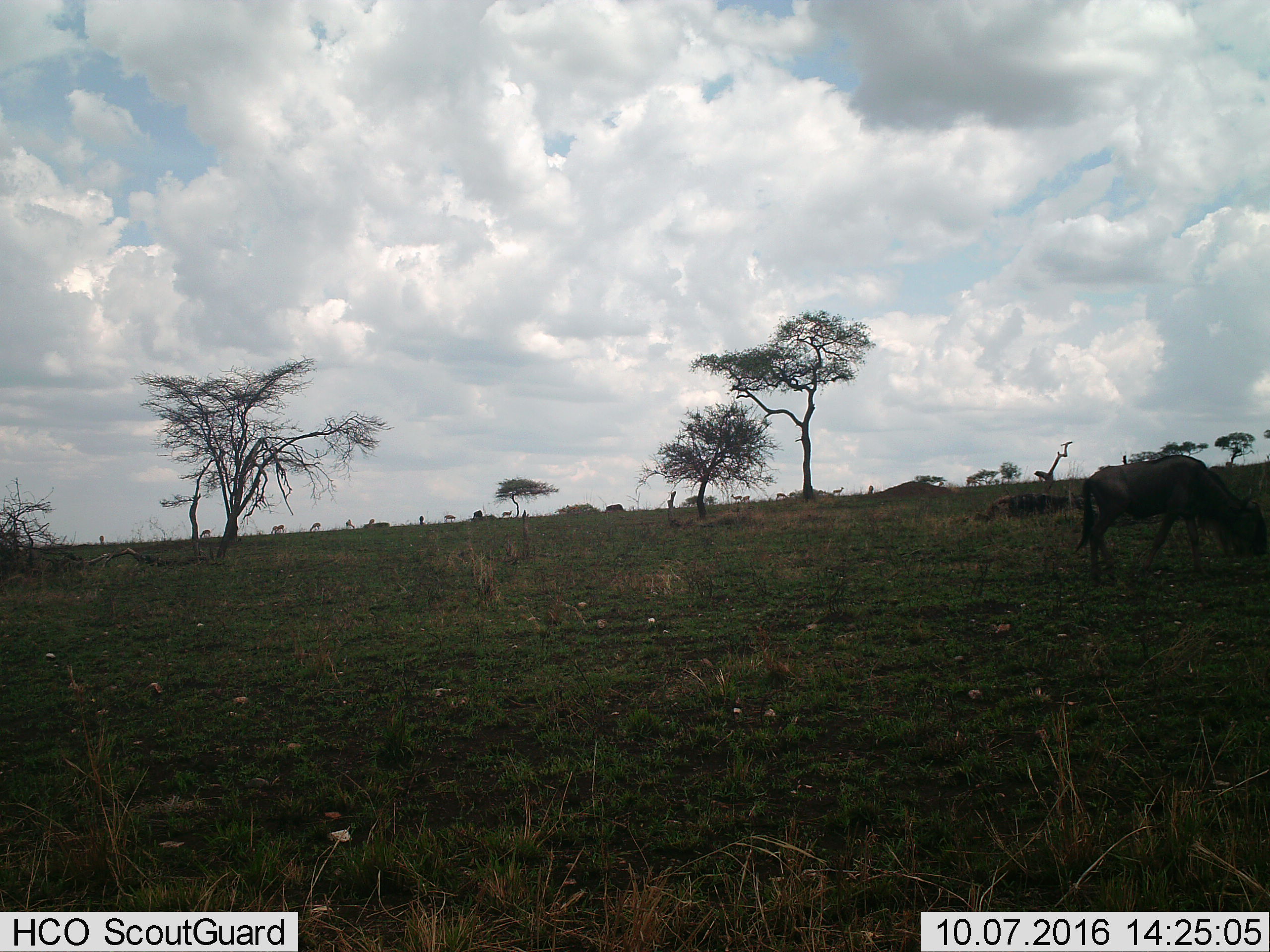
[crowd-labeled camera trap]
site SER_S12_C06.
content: unidentified animal